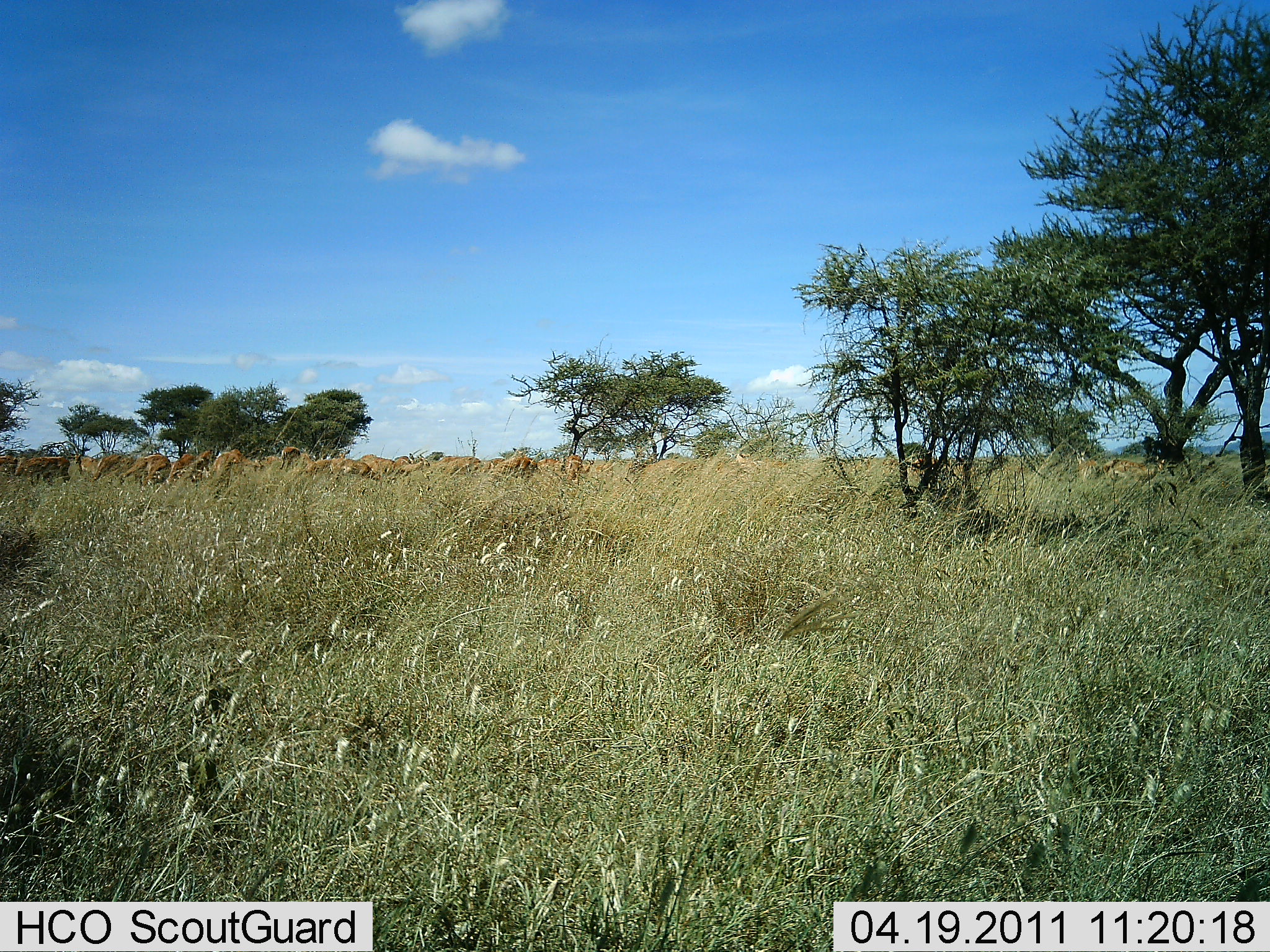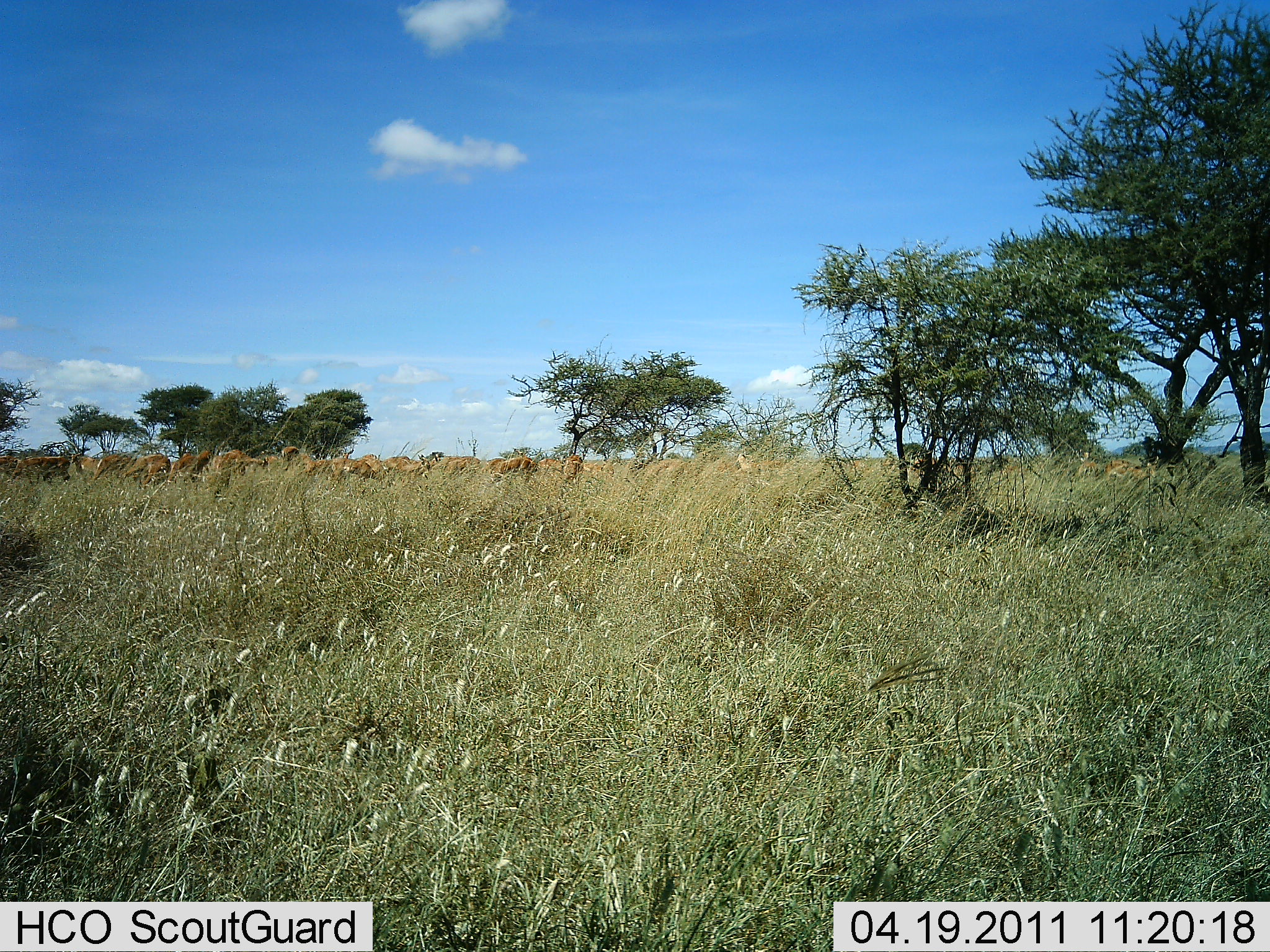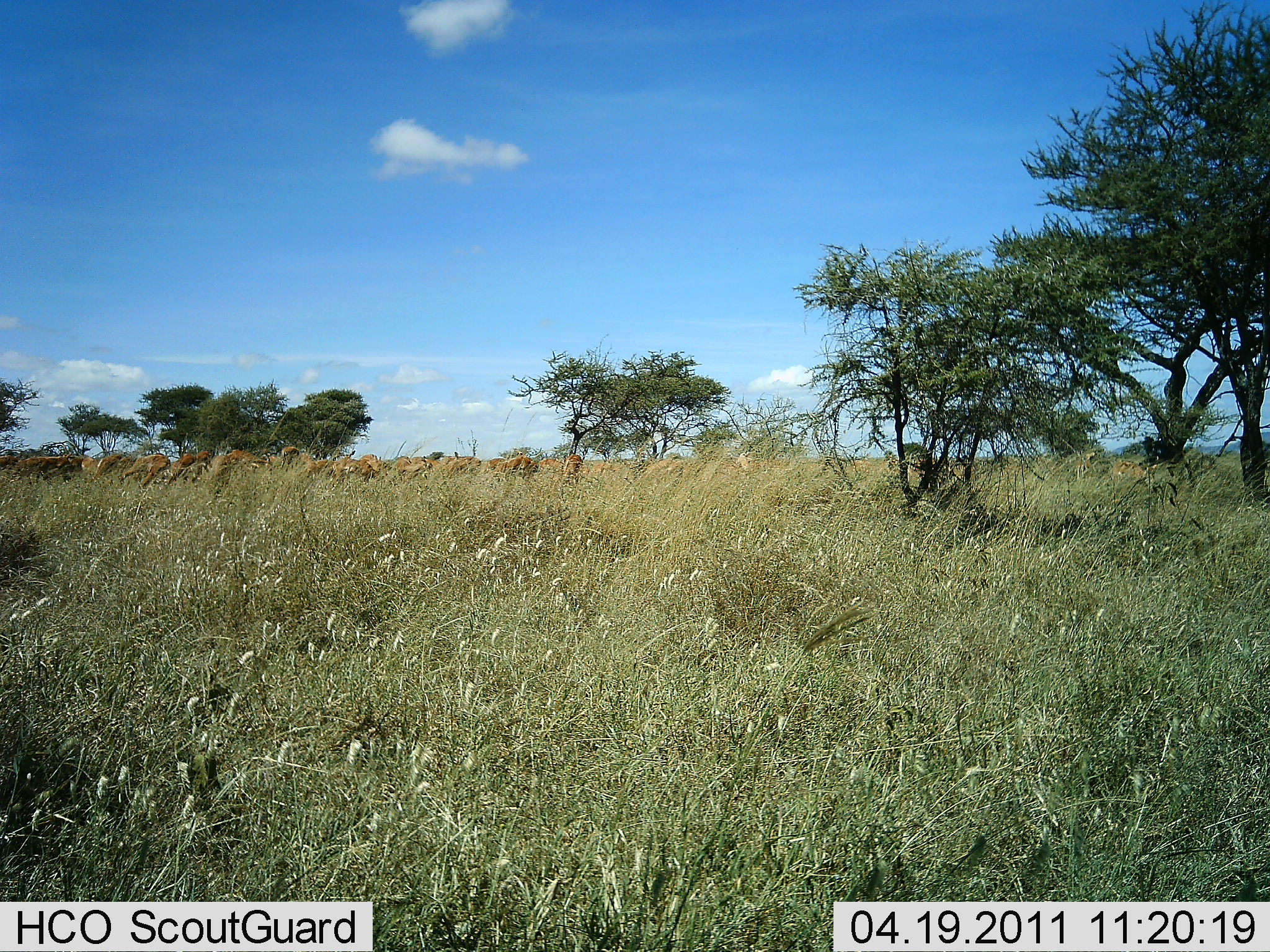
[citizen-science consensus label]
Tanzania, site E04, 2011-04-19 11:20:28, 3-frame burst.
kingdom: Animalia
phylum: Chordata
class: Mammalia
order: Artiodactyla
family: Bovidae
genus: Aepyceros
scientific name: Aepyceros melampus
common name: impala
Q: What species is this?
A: Impala (Aepyceros melampus).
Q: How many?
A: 11-50.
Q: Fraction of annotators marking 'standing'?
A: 67%.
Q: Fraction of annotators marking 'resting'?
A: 0%.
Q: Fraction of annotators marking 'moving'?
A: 33%.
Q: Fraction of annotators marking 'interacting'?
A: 0%.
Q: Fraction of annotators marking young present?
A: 0%.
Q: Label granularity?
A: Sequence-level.